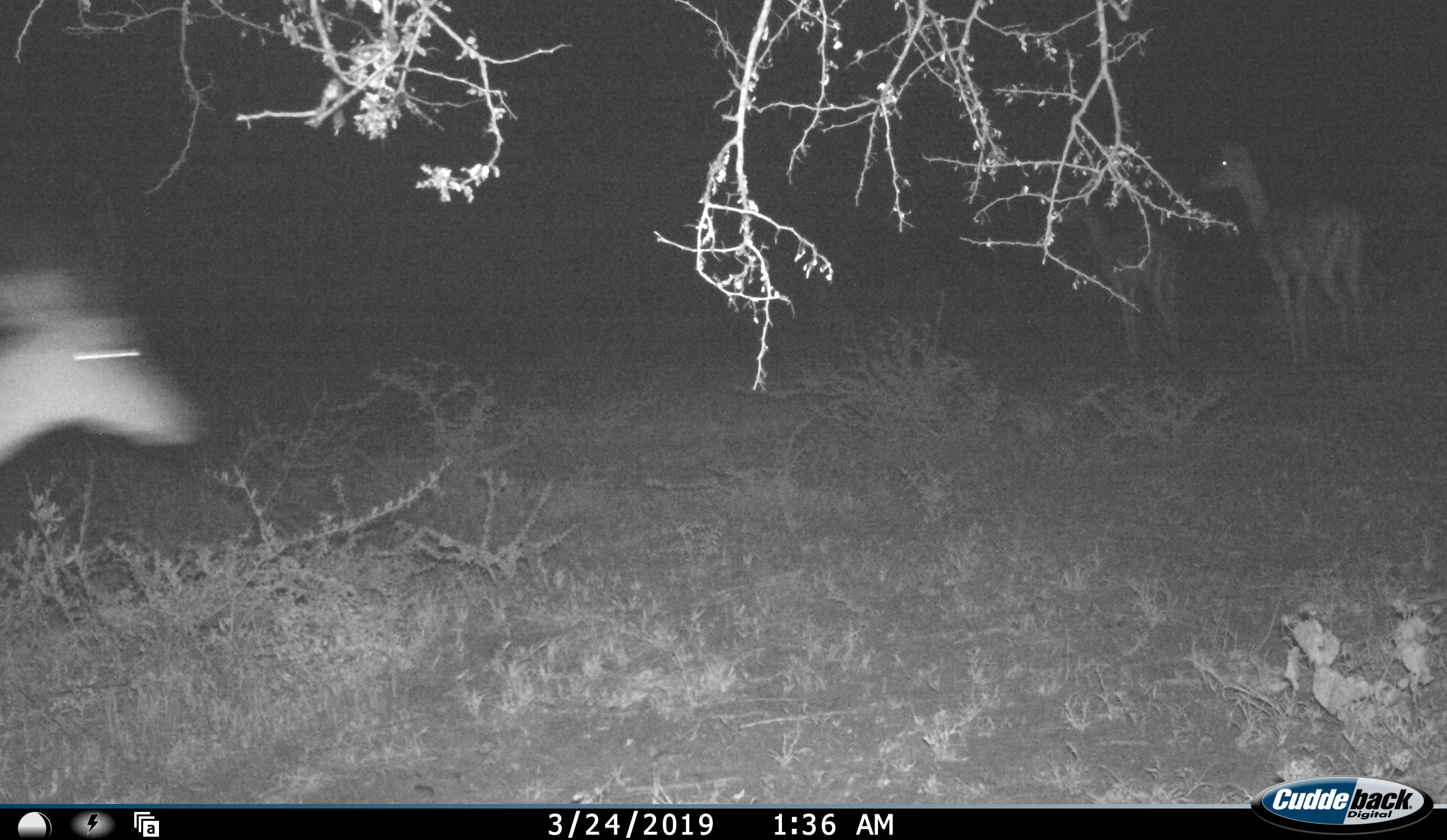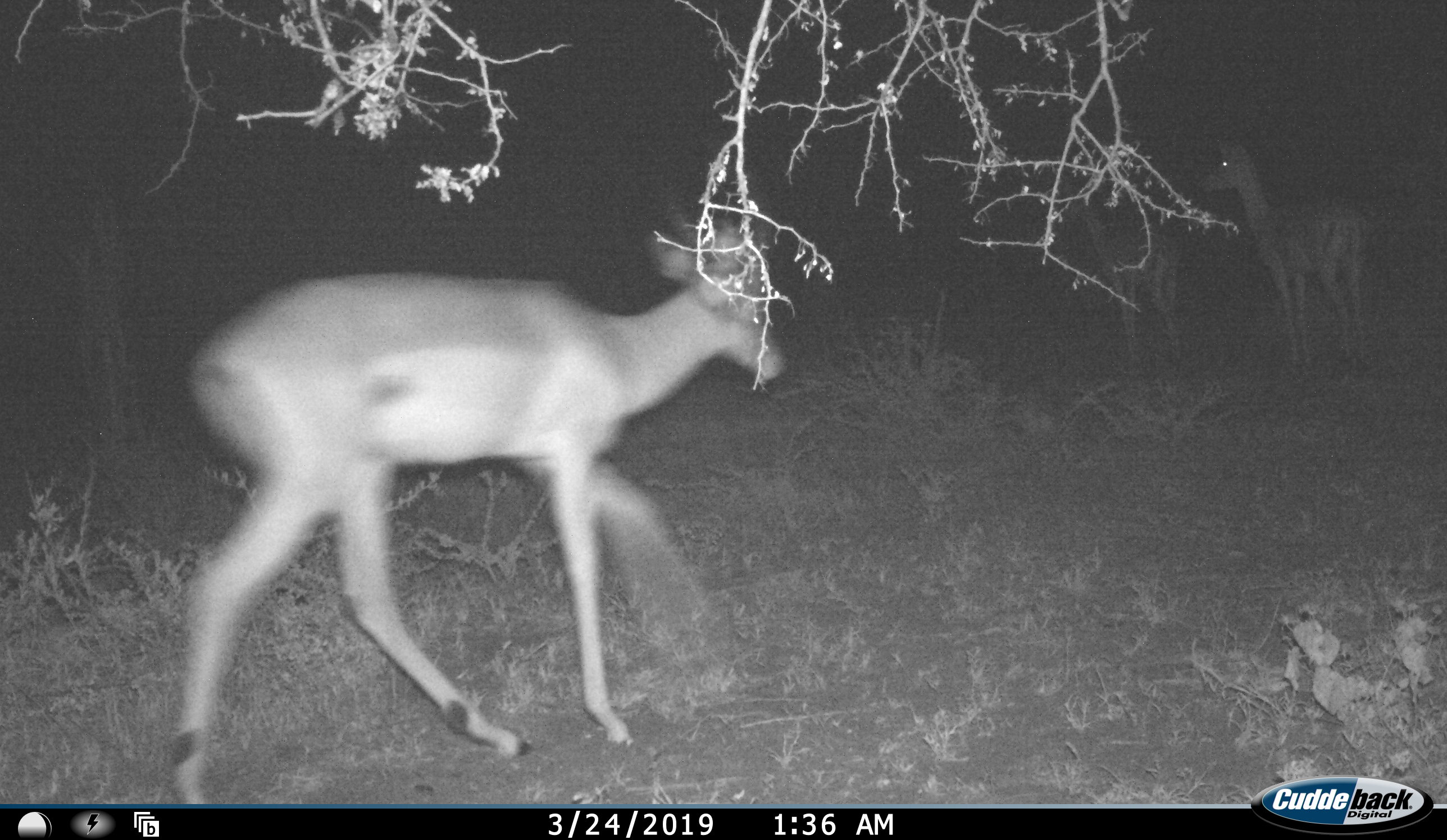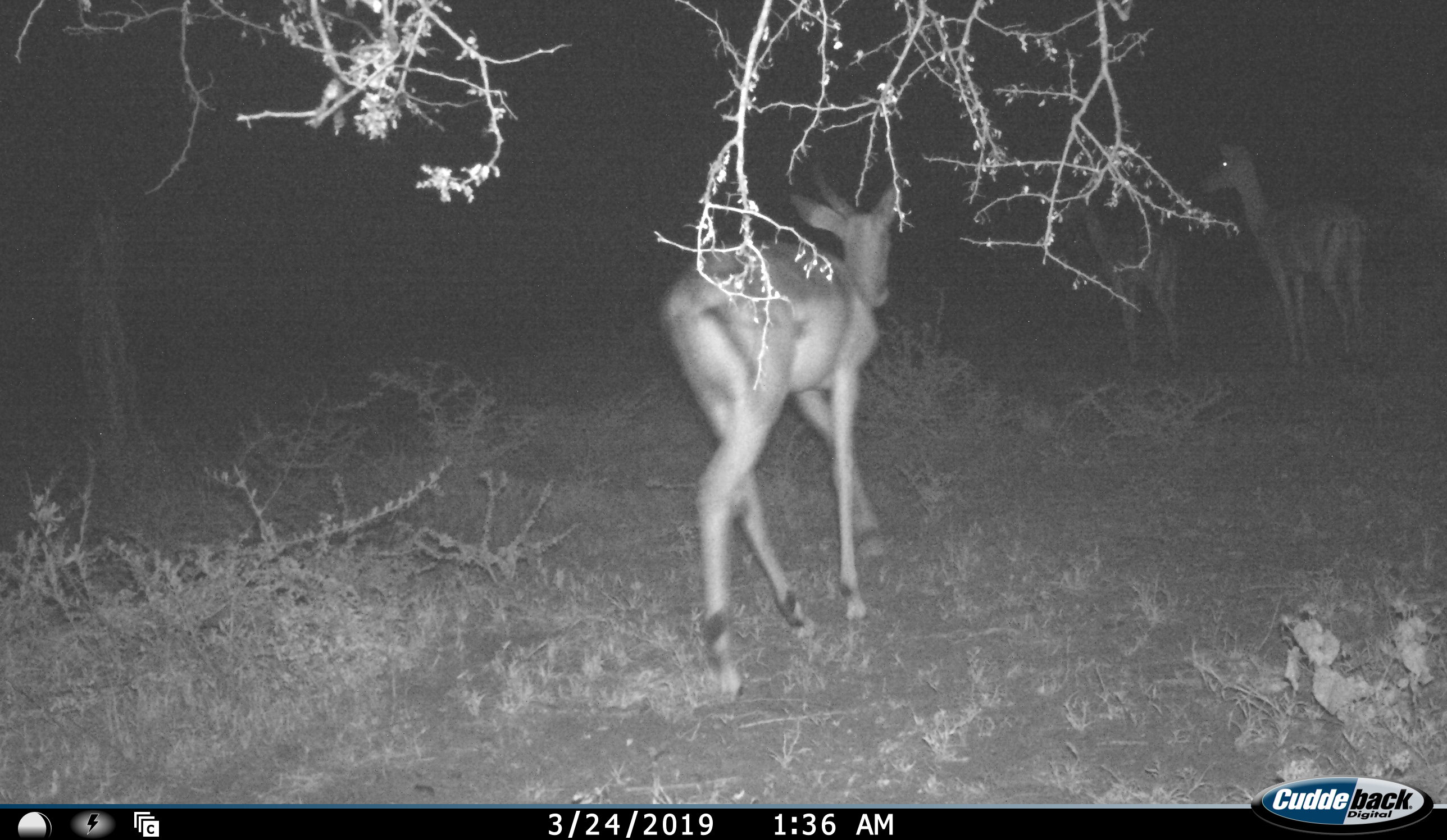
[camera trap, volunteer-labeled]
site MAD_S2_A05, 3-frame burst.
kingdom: Animalia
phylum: Chordata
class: Mammalia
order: Artiodactyla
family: Bovidae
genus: Aepyceros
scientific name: Aepyceros melampus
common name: impala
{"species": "impala (Aepyceros melampus)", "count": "3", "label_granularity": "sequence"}